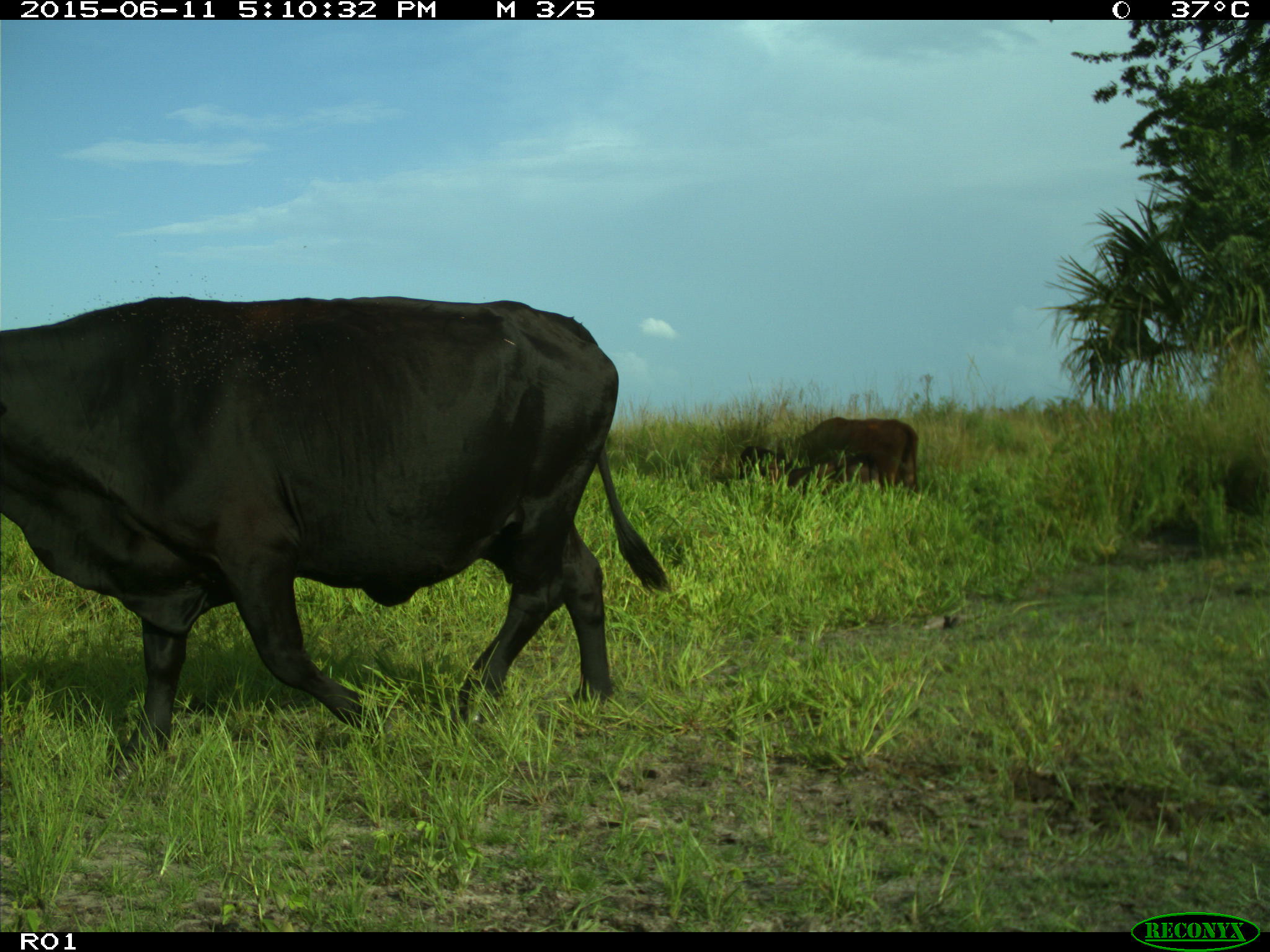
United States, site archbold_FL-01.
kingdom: Animalia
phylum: Chordata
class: Mammalia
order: Artiodactyla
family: Bovidae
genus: Bos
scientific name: Bos taurus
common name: domestic cow